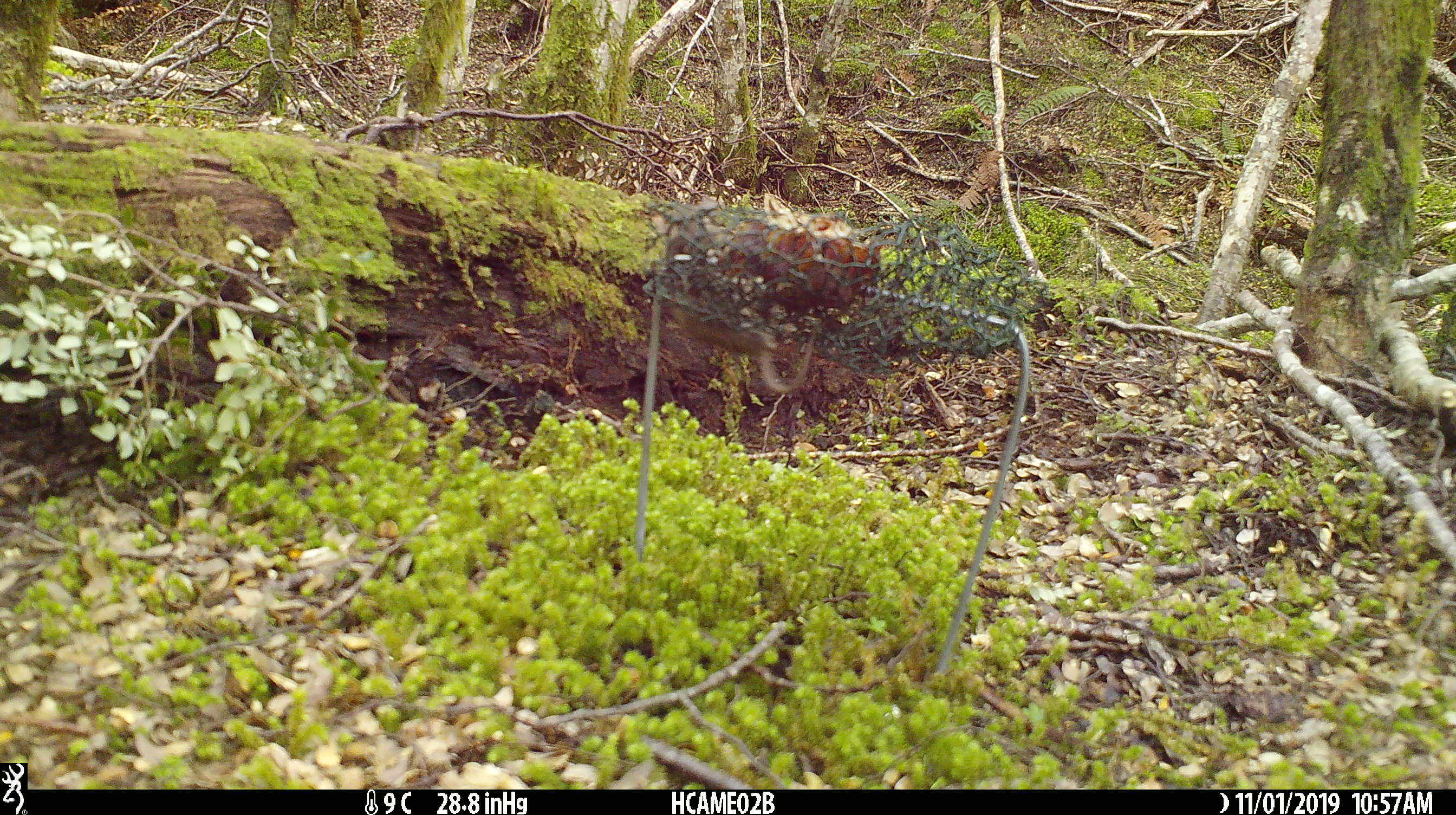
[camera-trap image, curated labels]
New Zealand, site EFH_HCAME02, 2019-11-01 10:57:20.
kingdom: Animalia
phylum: Chordata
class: Mammalia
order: Rodentia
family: Muridae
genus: Mus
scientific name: Mus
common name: mouse